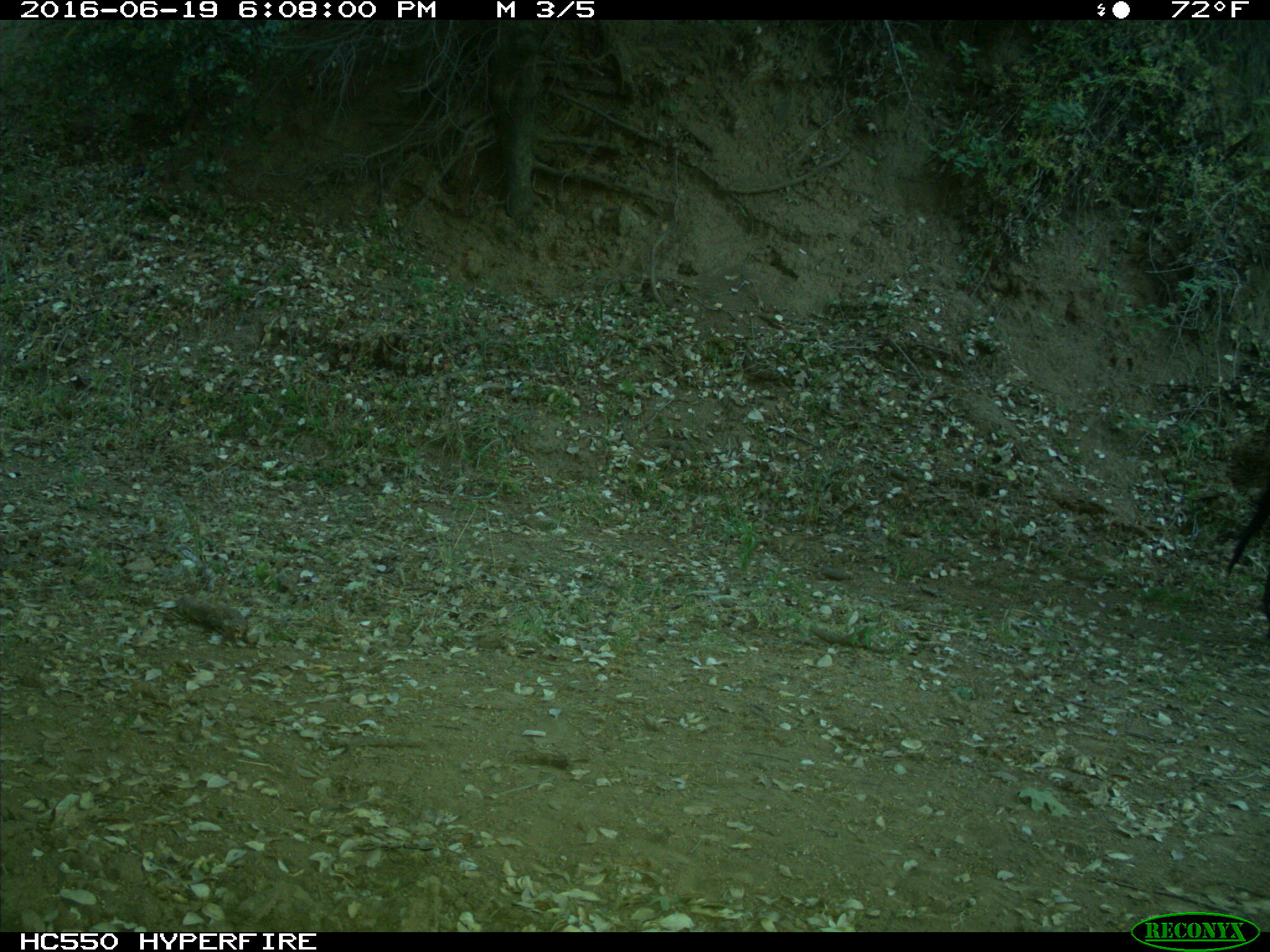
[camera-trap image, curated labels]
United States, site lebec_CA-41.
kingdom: Animalia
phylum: Chordata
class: Mammalia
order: Artiodactyla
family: Bovidae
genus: Bos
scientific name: Bos taurus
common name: domestic cow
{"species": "Bos taurus (domestic cow)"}